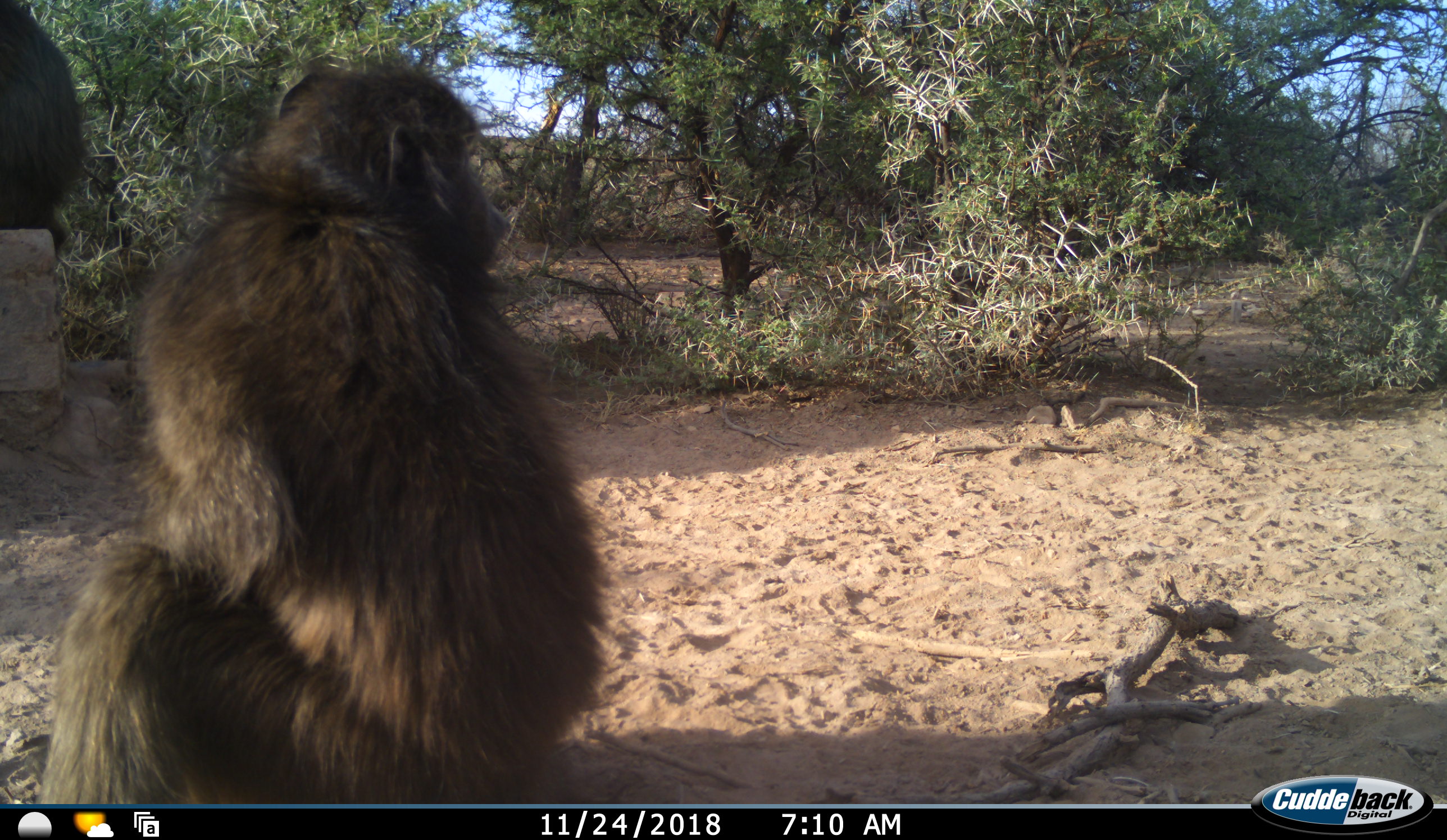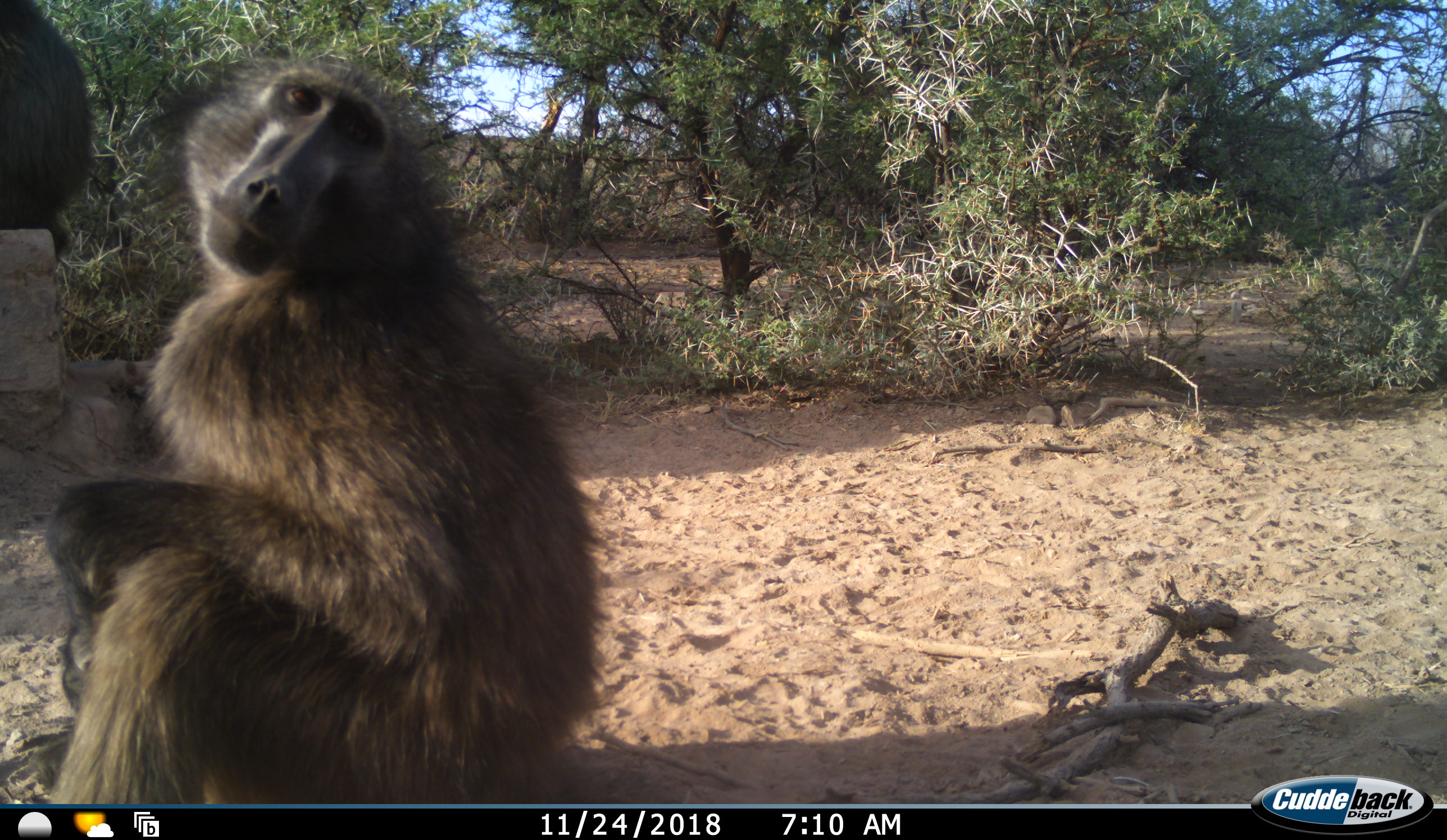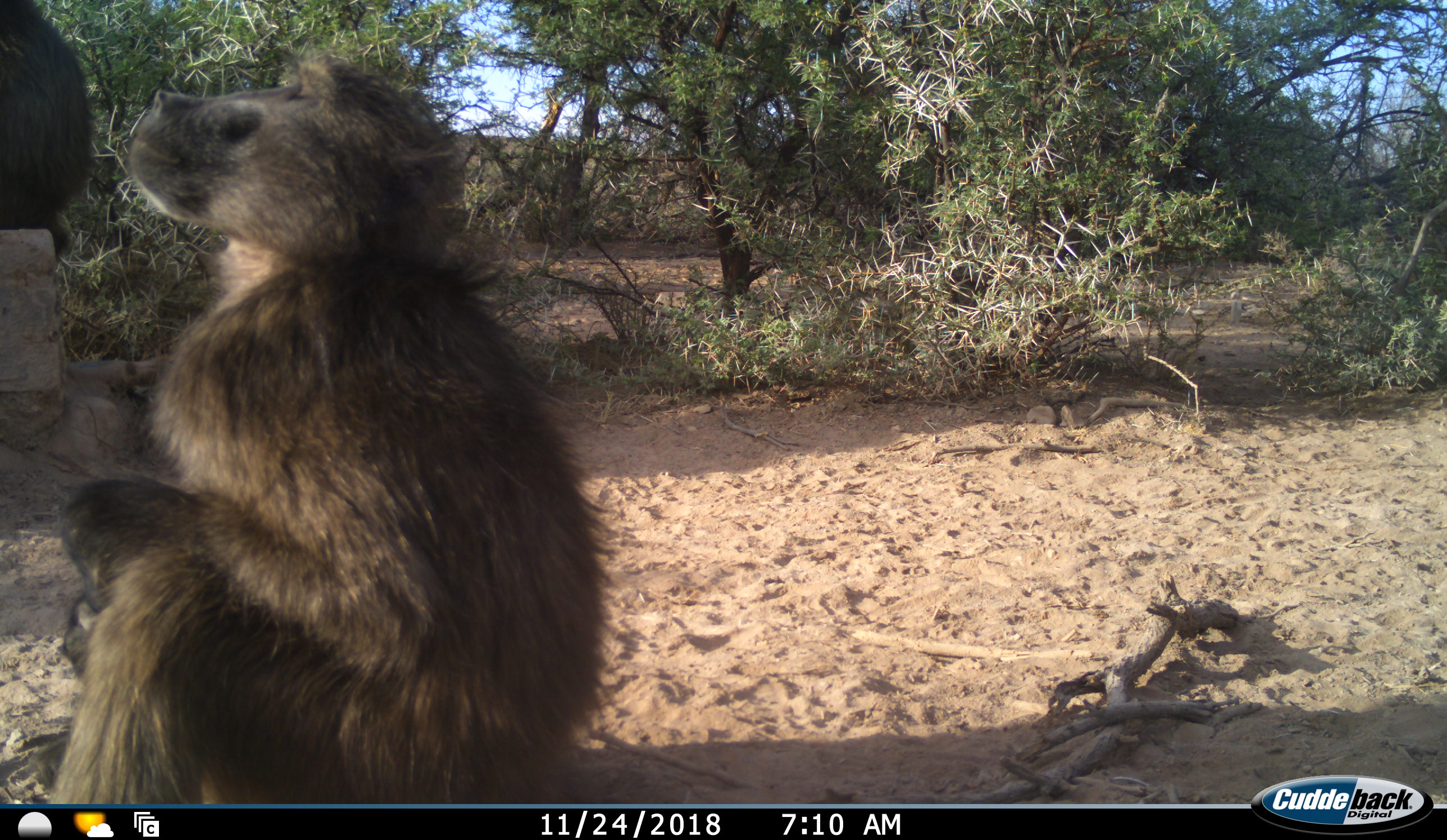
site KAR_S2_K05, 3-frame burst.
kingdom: Animalia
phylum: Chordata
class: Mammalia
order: Primates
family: Cercopithecidae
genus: Papio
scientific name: Papio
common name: baboon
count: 2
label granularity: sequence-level